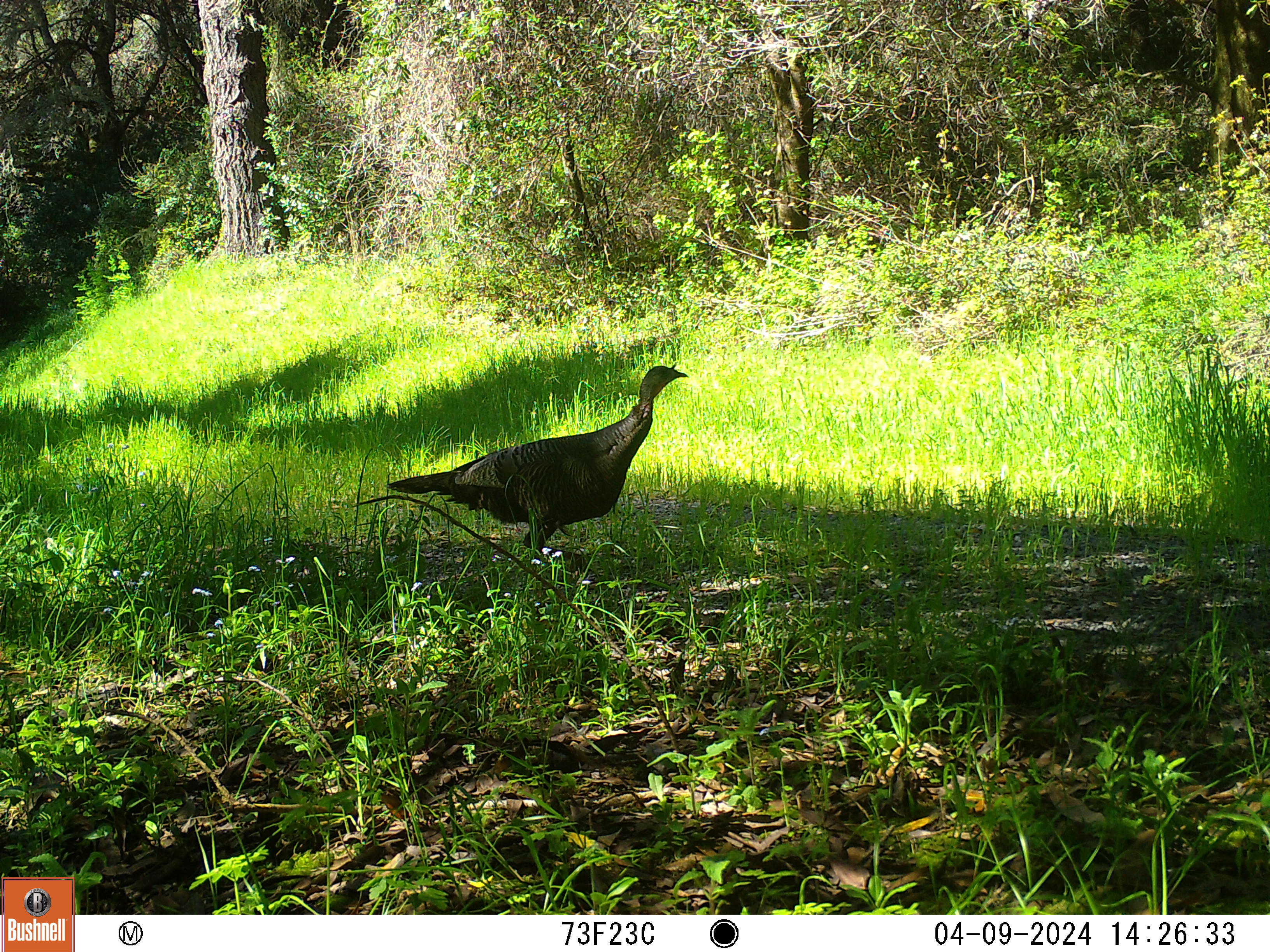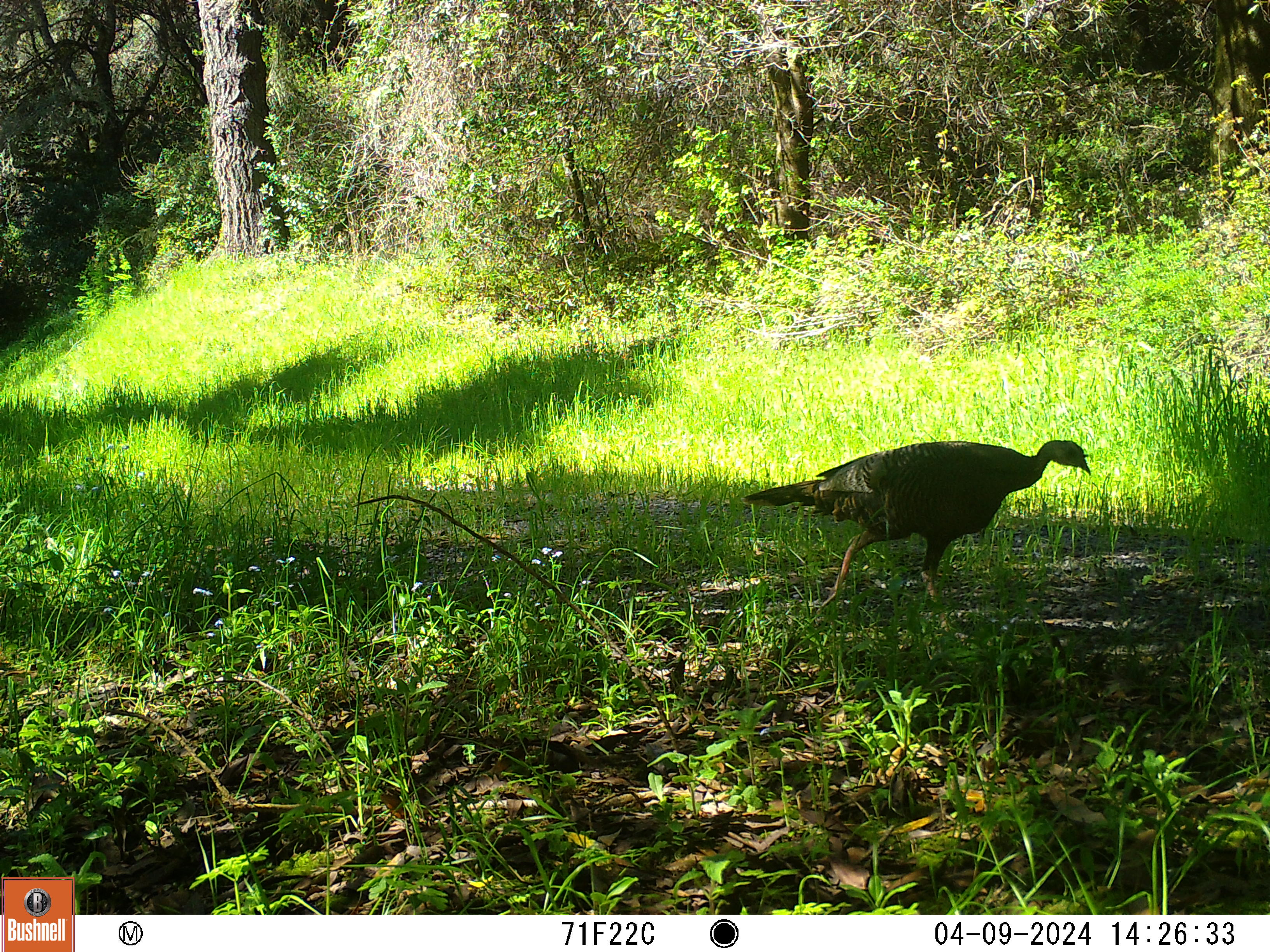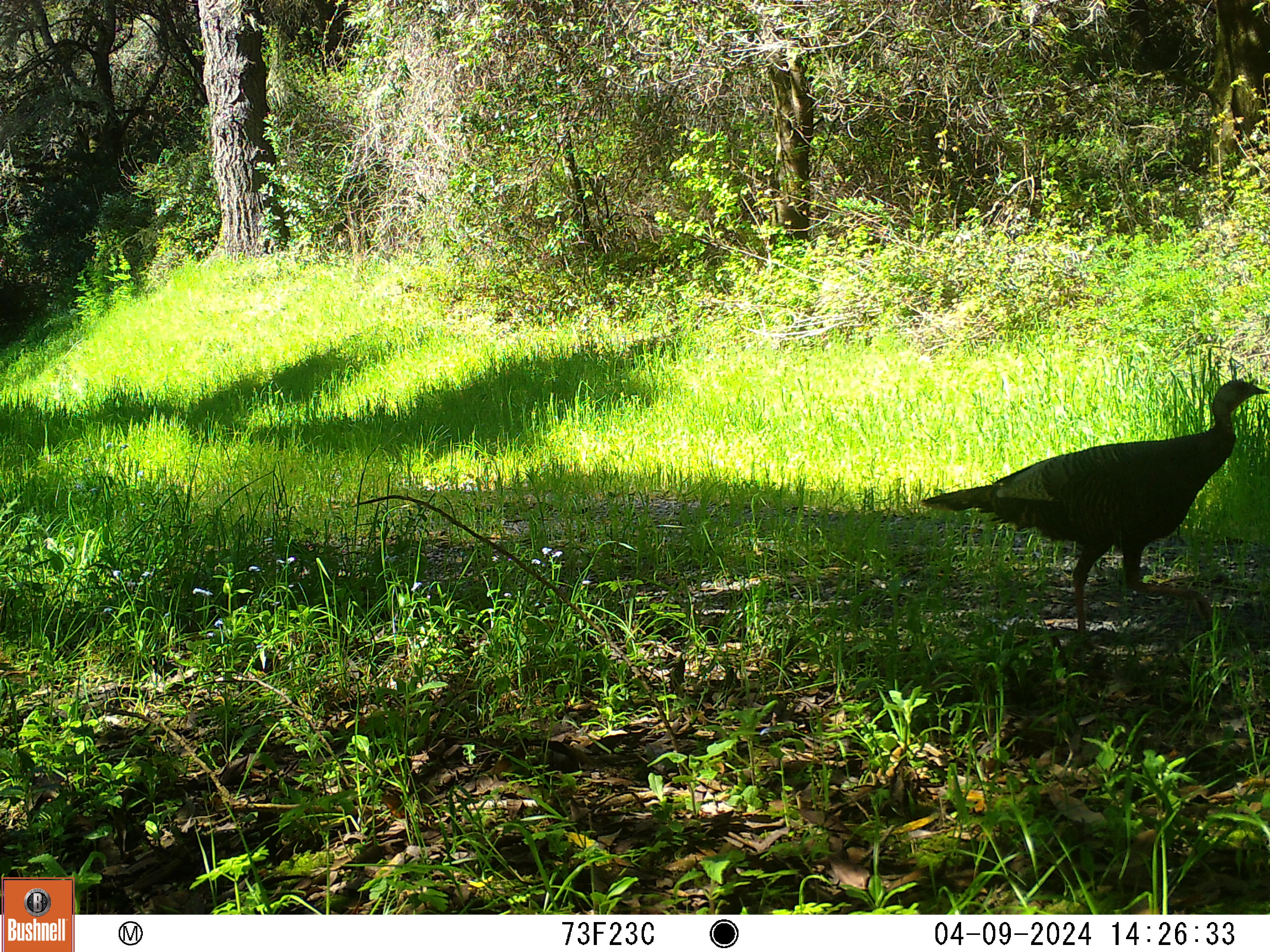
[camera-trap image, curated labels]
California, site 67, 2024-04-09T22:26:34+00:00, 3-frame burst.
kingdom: Animalia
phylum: Chordata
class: Aves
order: Galliformes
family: Phasianidae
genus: Meleagris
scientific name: Meleagris gallopavo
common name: turkey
Turkey (Meleagris gallopavo).